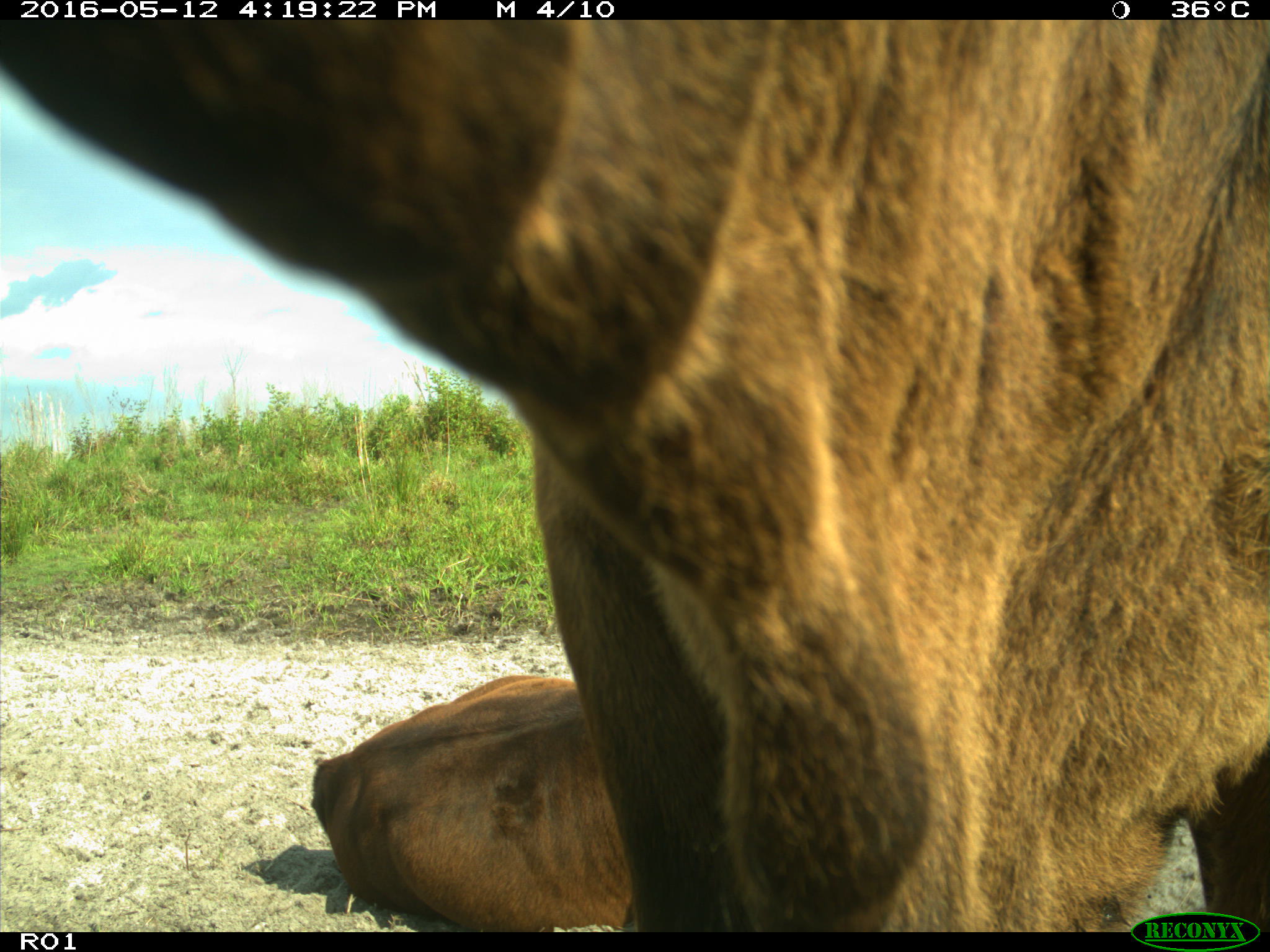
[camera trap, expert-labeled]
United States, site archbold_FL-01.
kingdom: Animalia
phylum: Chordata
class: Mammalia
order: Artiodactyla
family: Bovidae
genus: Bos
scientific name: Bos taurus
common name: domestic cow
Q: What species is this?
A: Bos taurus (domestic cow).